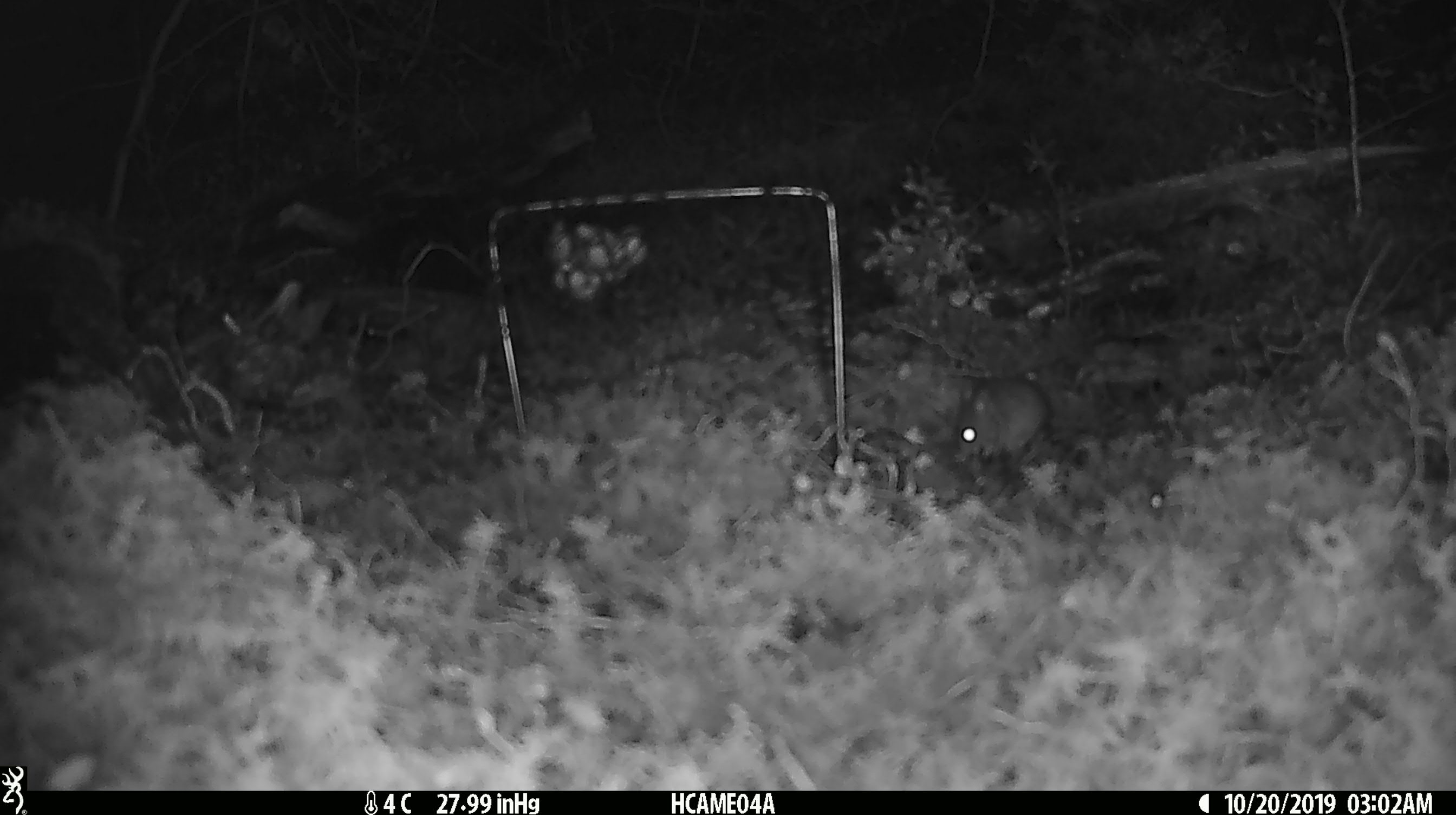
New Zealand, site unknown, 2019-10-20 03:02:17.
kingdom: Animalia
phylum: Chordata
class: Mammalia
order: Rodentia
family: Muridae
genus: Mus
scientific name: Mus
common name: mouse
Mouse (Mus).